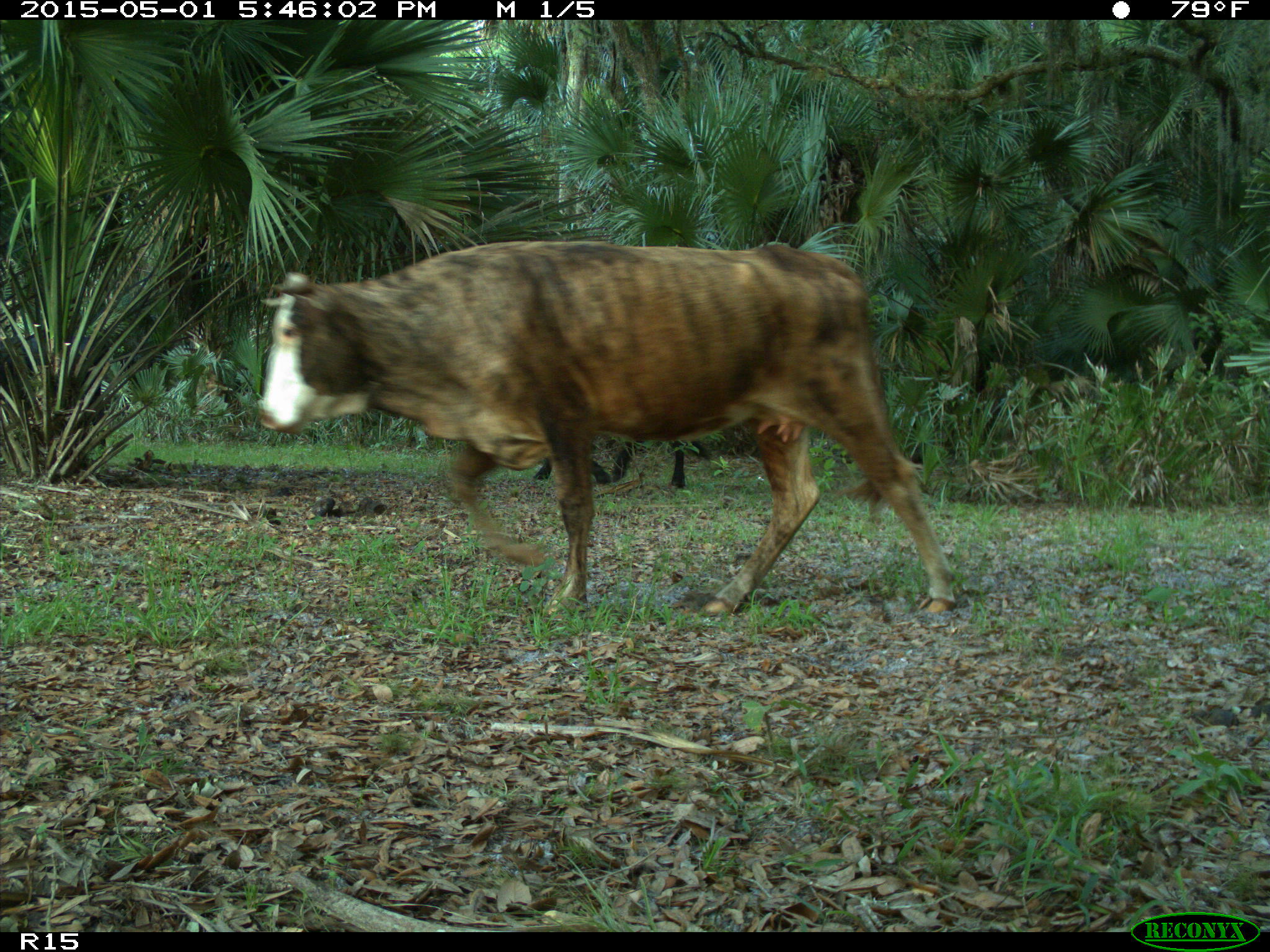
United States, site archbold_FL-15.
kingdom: Animalia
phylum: Chordata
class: Mammalia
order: Artiodactyla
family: Bovidae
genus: Bos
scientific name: Bos taurus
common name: domestic cow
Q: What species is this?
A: Bos taurus (domestic cow).